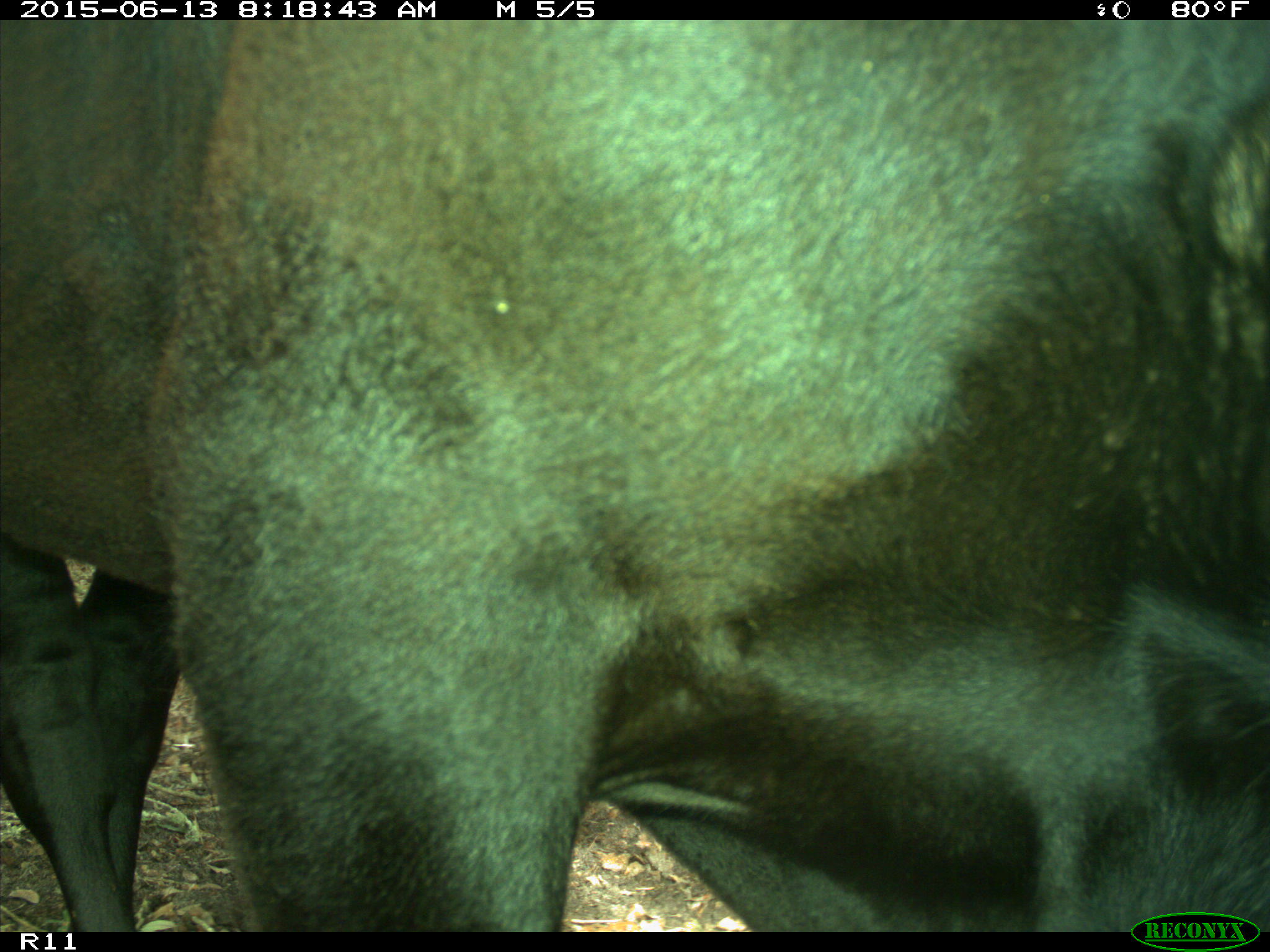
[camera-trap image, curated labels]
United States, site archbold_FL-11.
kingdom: Animalia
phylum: Chordata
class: Mammalia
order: Artiodactyla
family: Bovidae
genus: Bos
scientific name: Bos taurus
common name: domestic cow